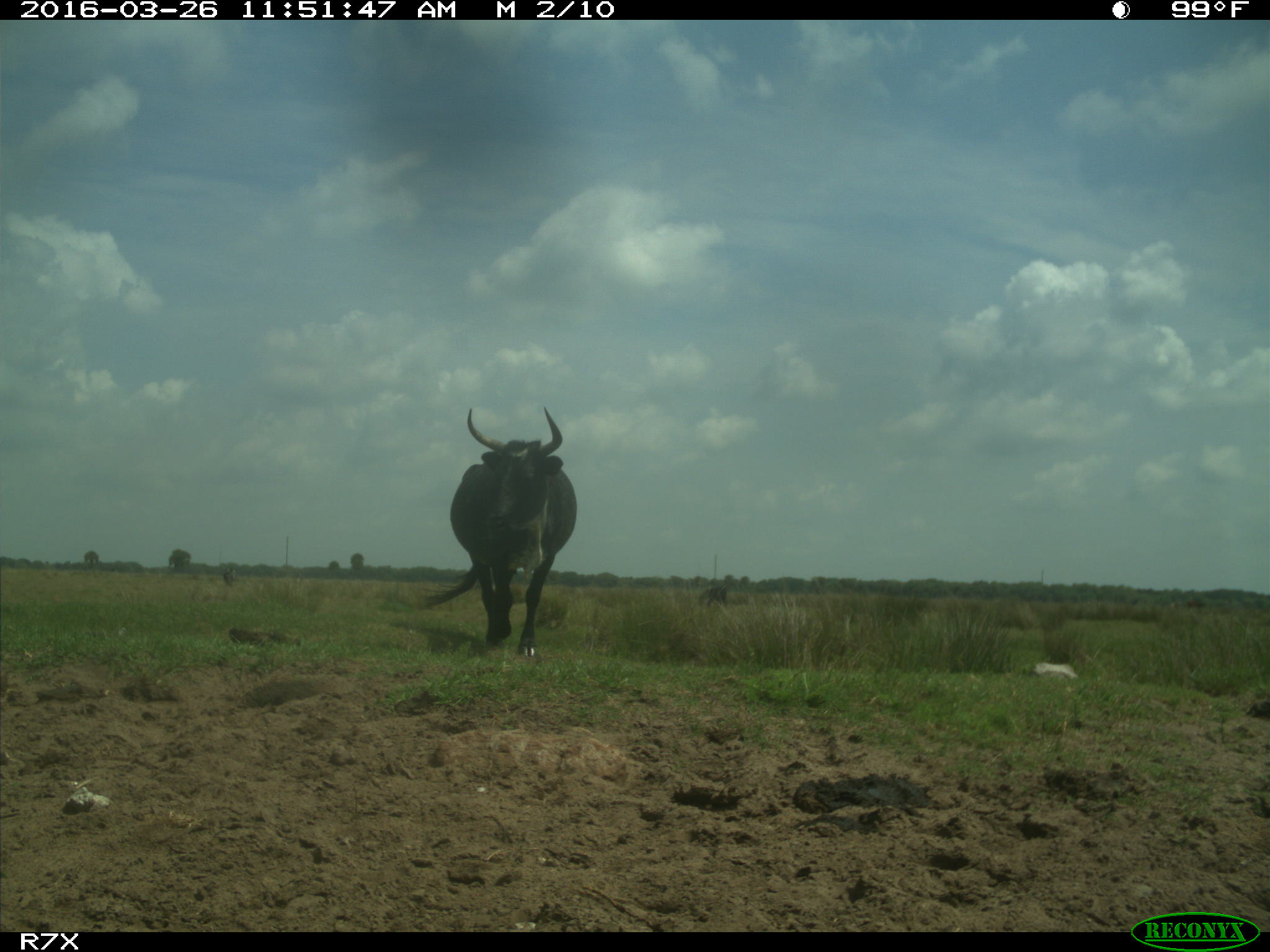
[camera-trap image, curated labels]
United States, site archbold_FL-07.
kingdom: Animalia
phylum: Chordata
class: Mammalia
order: Artiodactyla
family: Bovidae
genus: Bos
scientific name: Bos taurus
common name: domestic cow